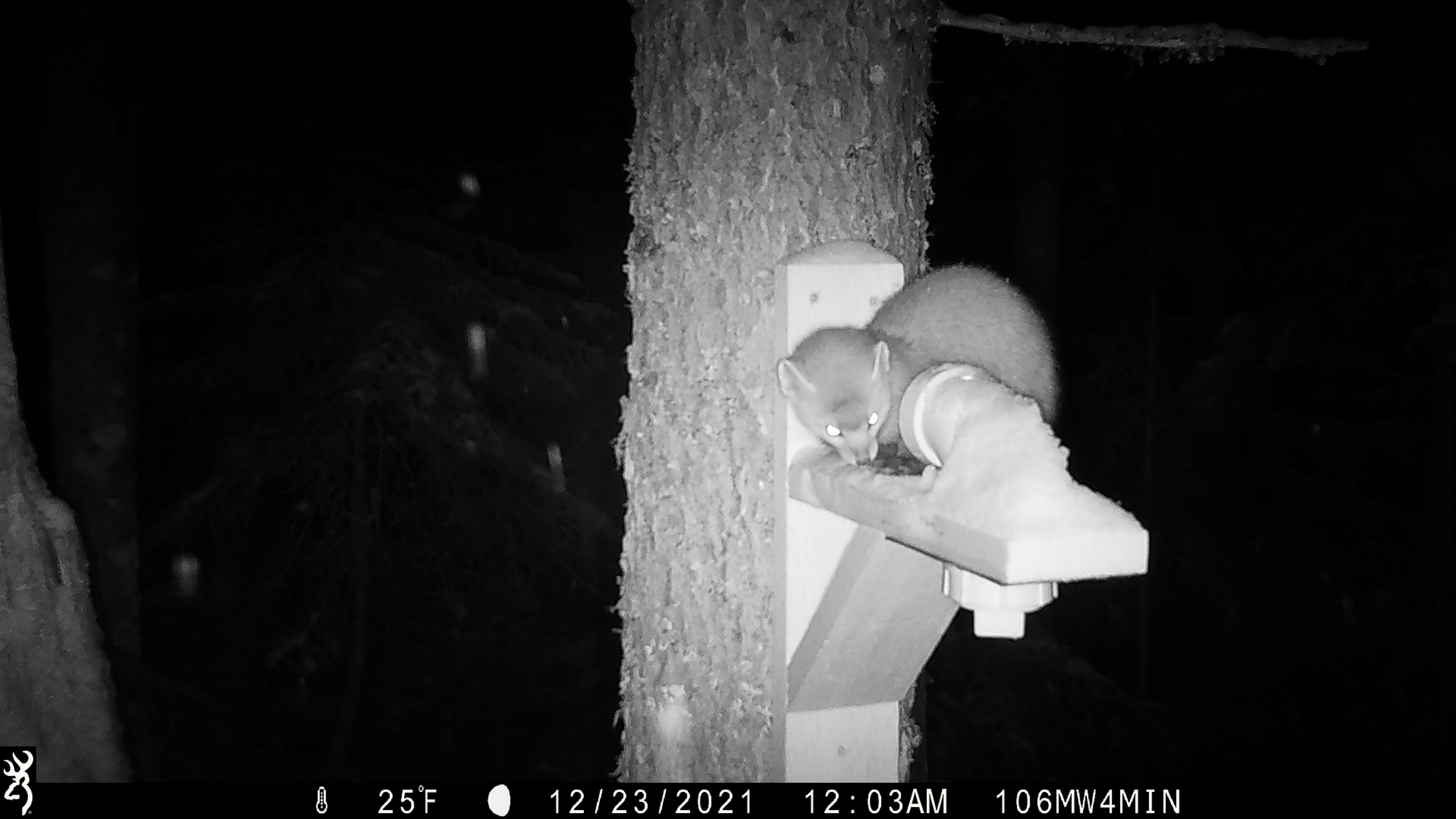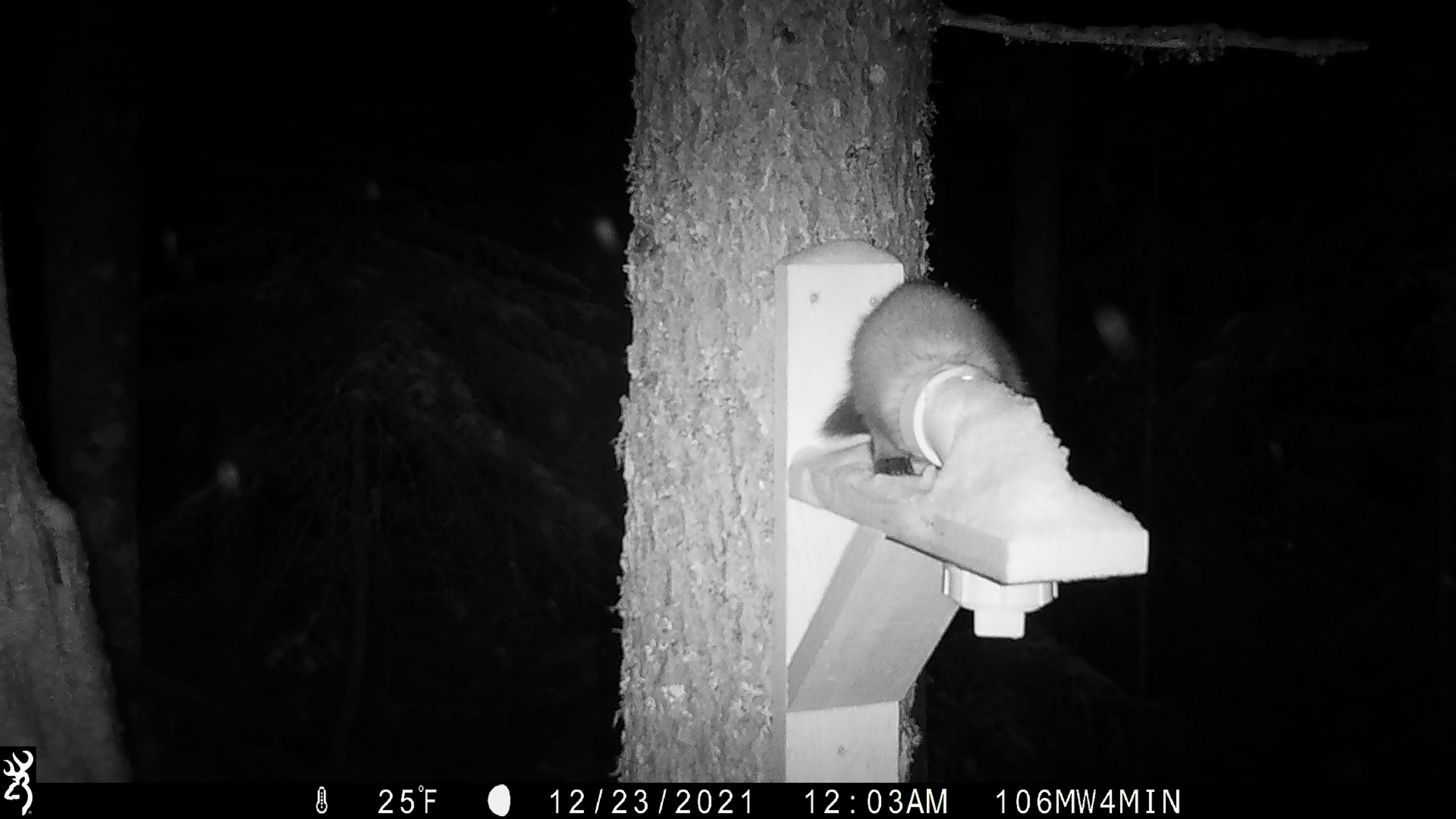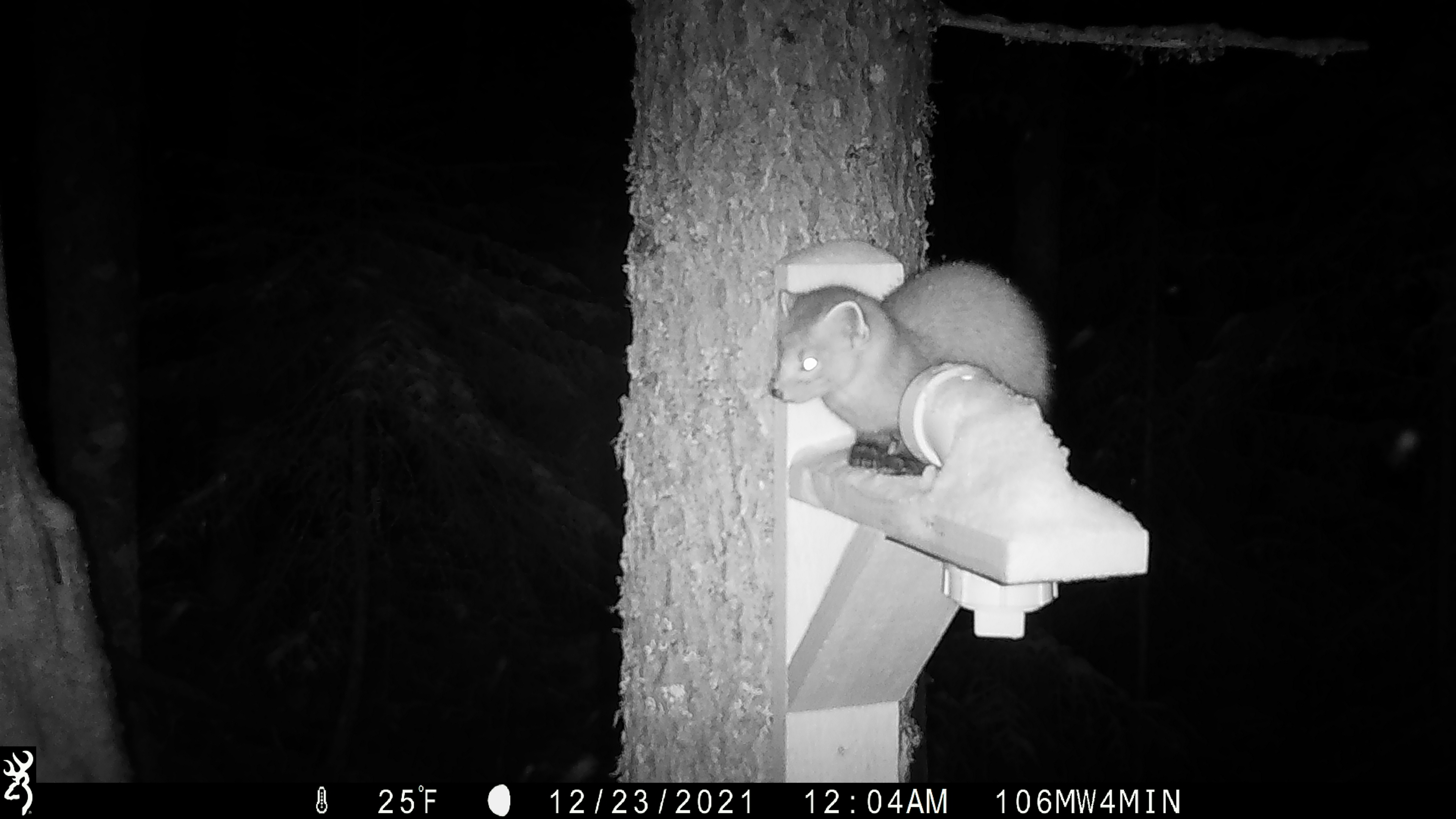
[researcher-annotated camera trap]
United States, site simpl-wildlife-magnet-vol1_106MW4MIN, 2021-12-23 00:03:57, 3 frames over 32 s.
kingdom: Animalia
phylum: Chordata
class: Mammalia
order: Carnivora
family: Mustelidae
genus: Martes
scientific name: Martes americana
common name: american marten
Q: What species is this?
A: American marten (Martes americana).